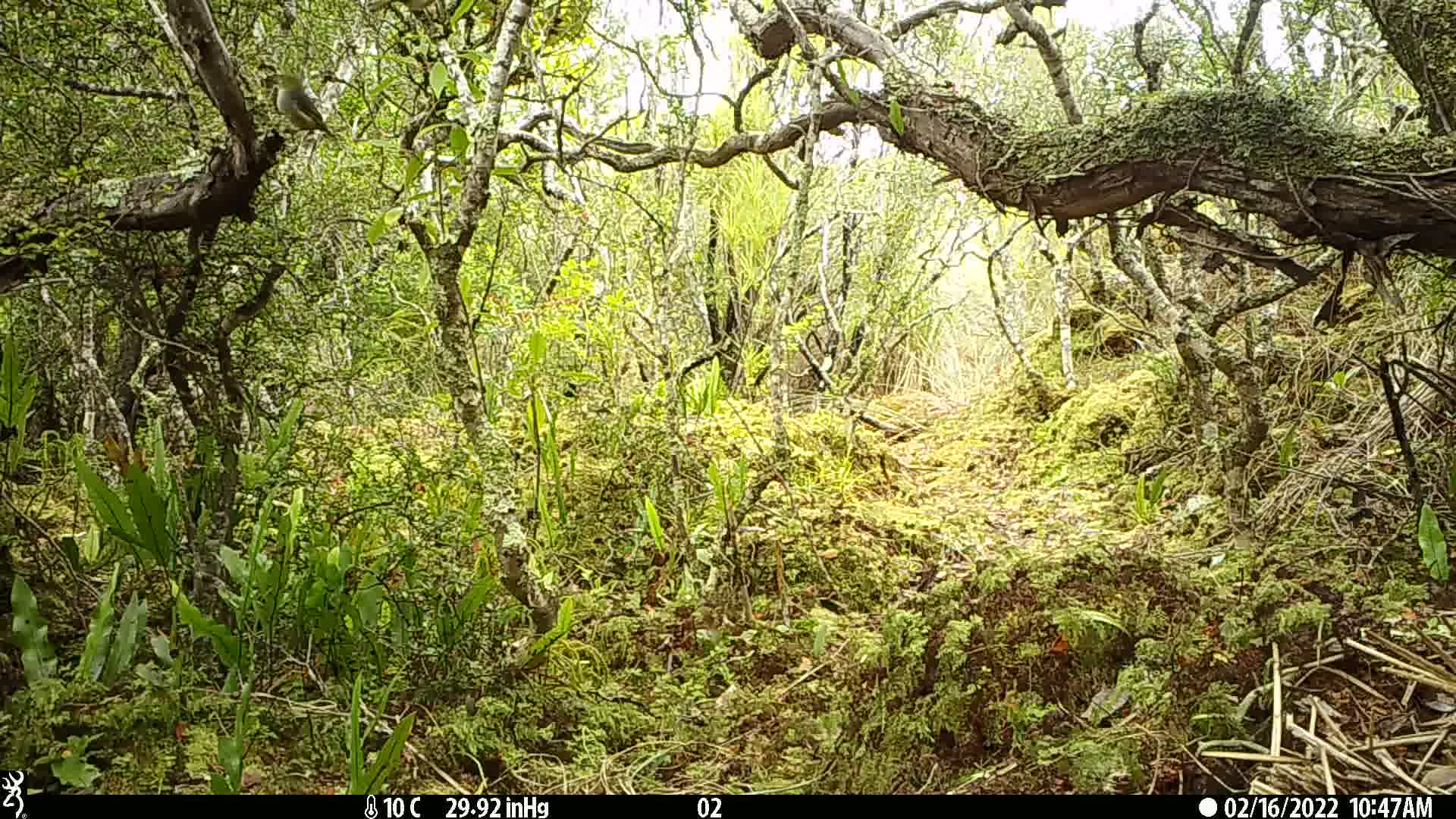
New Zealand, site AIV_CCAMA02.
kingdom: Animalia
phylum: Chordata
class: Aves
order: Passeriformes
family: Zosteropidae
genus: Zosterops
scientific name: Zosterops lateralis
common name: silvereye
Silvereye (Zosterops lateralis).